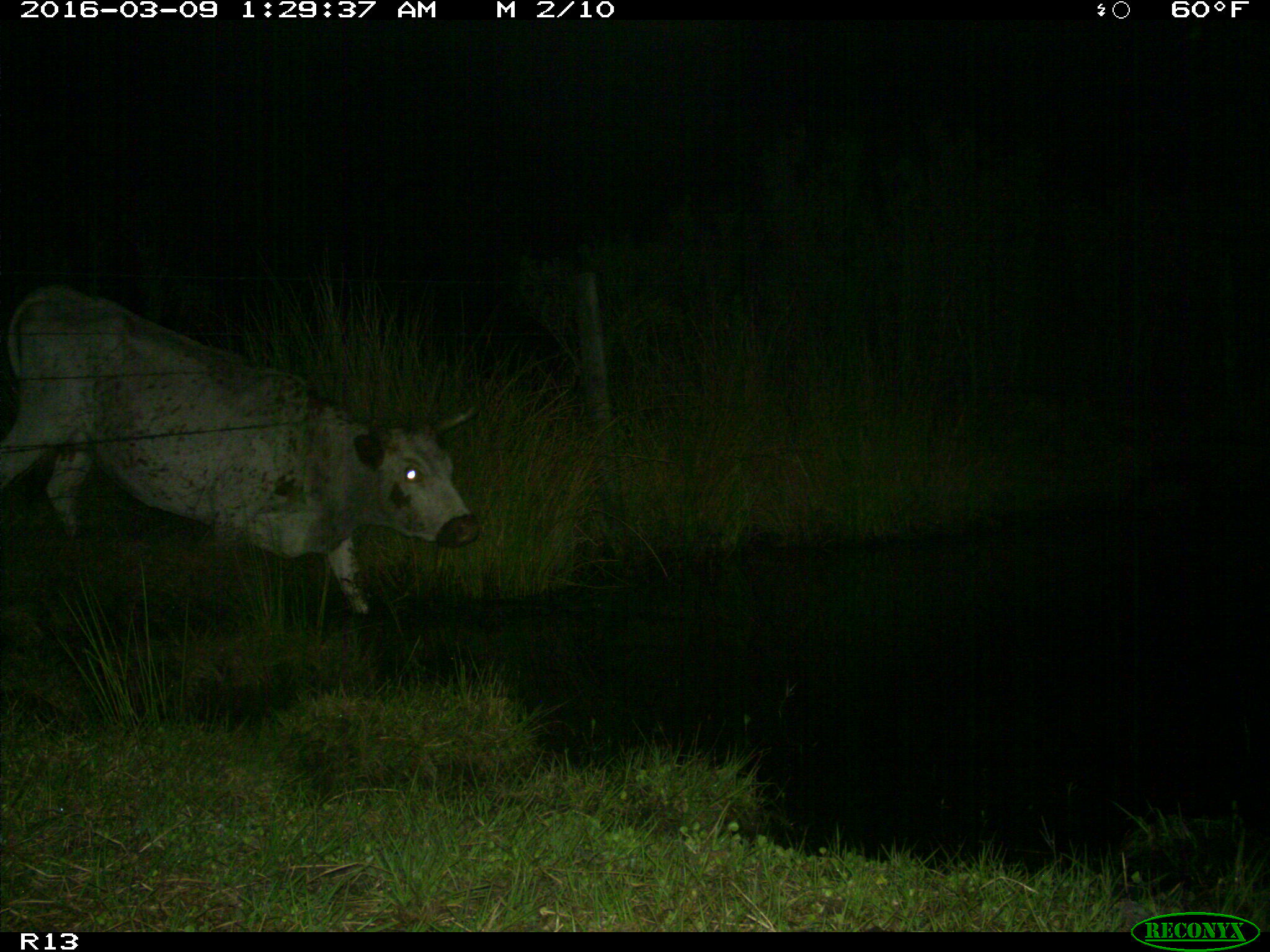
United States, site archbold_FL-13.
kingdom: Animalia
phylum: Chordata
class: Mammalia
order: Artiodactyla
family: Bovidae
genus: Bos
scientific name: Bos taurus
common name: domestic cow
Bos taurus (domestic cow).